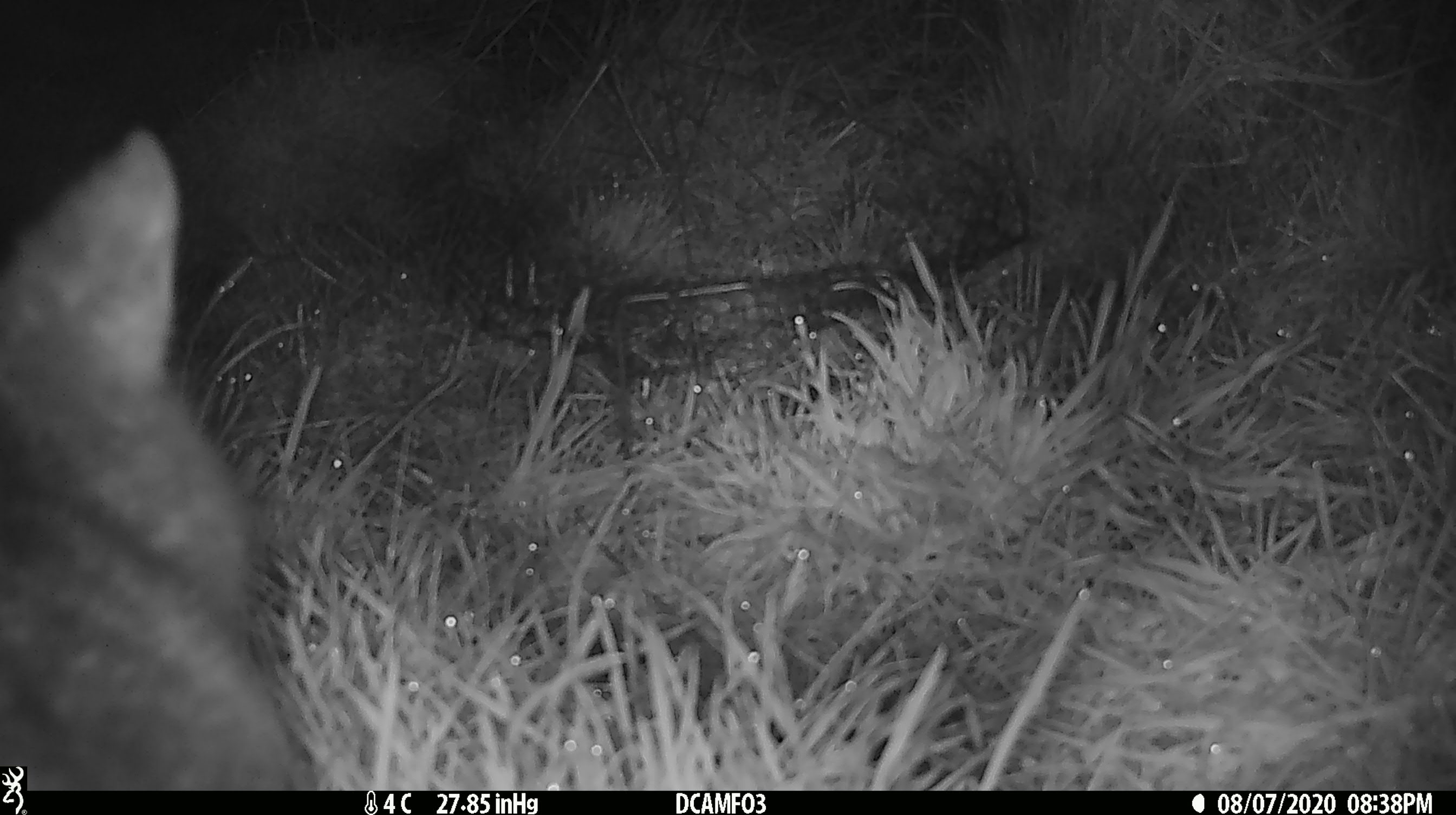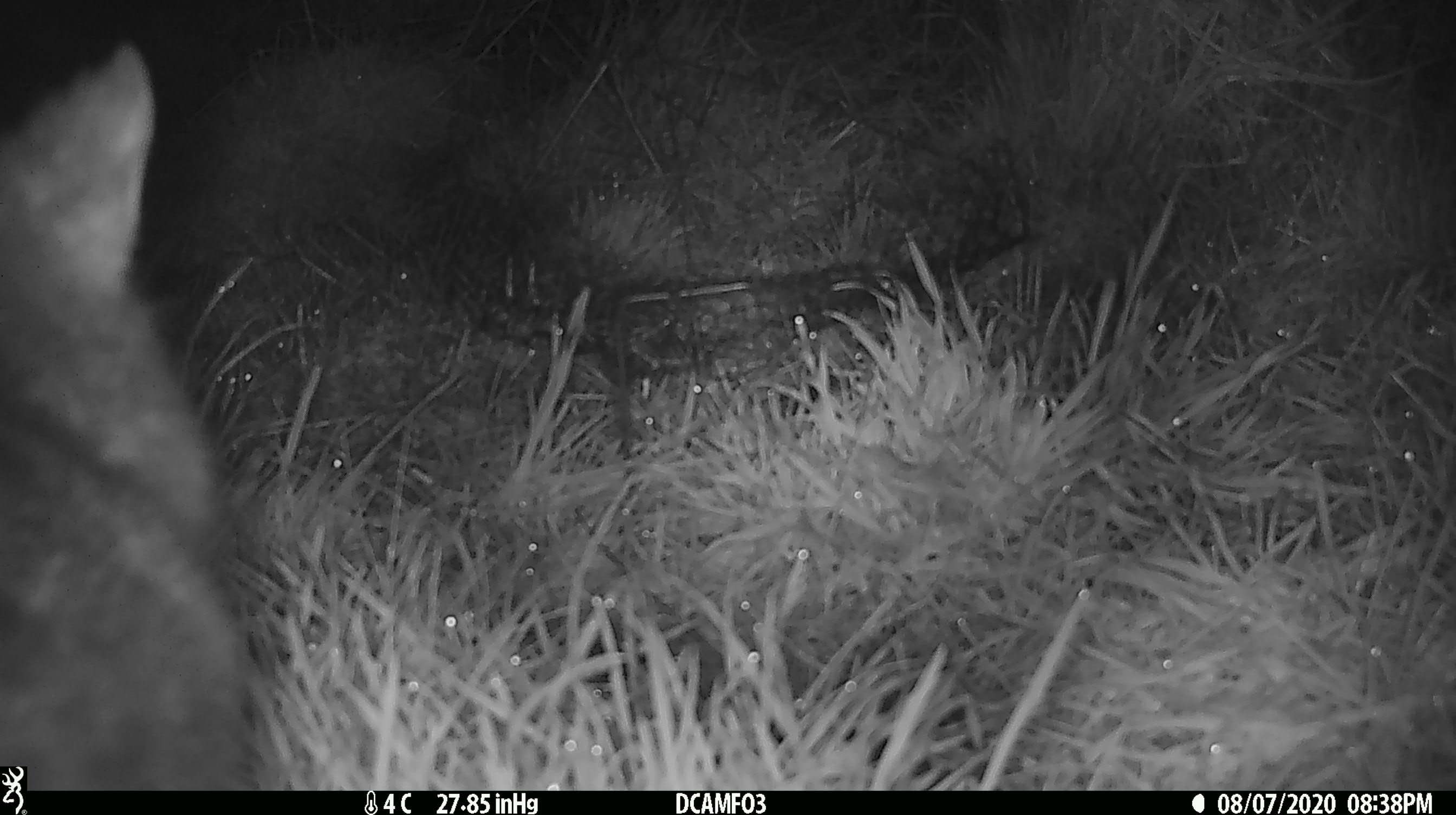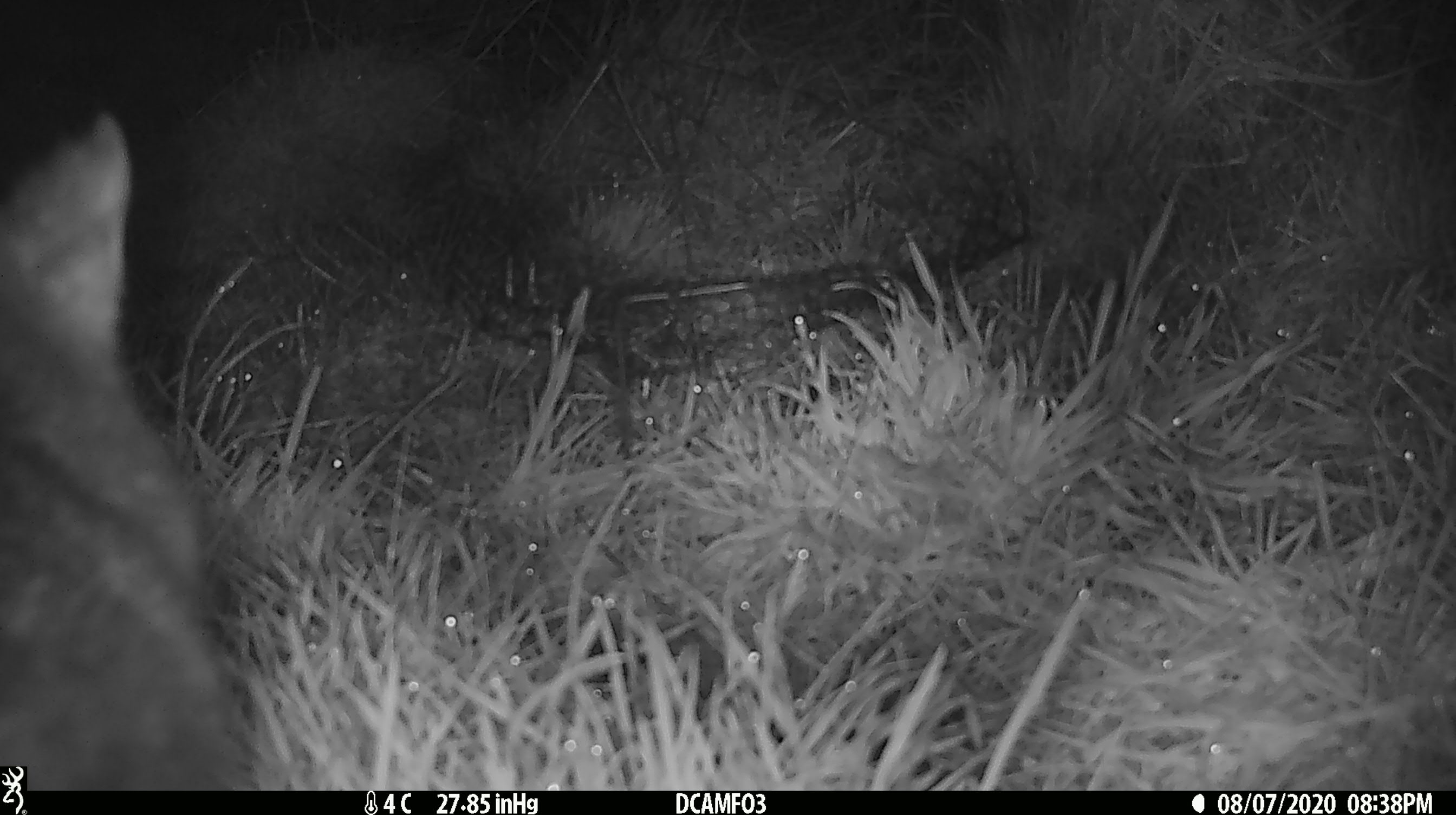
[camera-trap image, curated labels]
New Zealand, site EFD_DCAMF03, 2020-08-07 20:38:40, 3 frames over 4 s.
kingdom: Animalia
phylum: Chordata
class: Mammalia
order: Diprotodontia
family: Phalangeridae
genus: Trichosurus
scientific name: Trichosurus vulpecula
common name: common brushtail possum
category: possum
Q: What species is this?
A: Possum (common brushtail possum) (Trichosurus vulpecula).